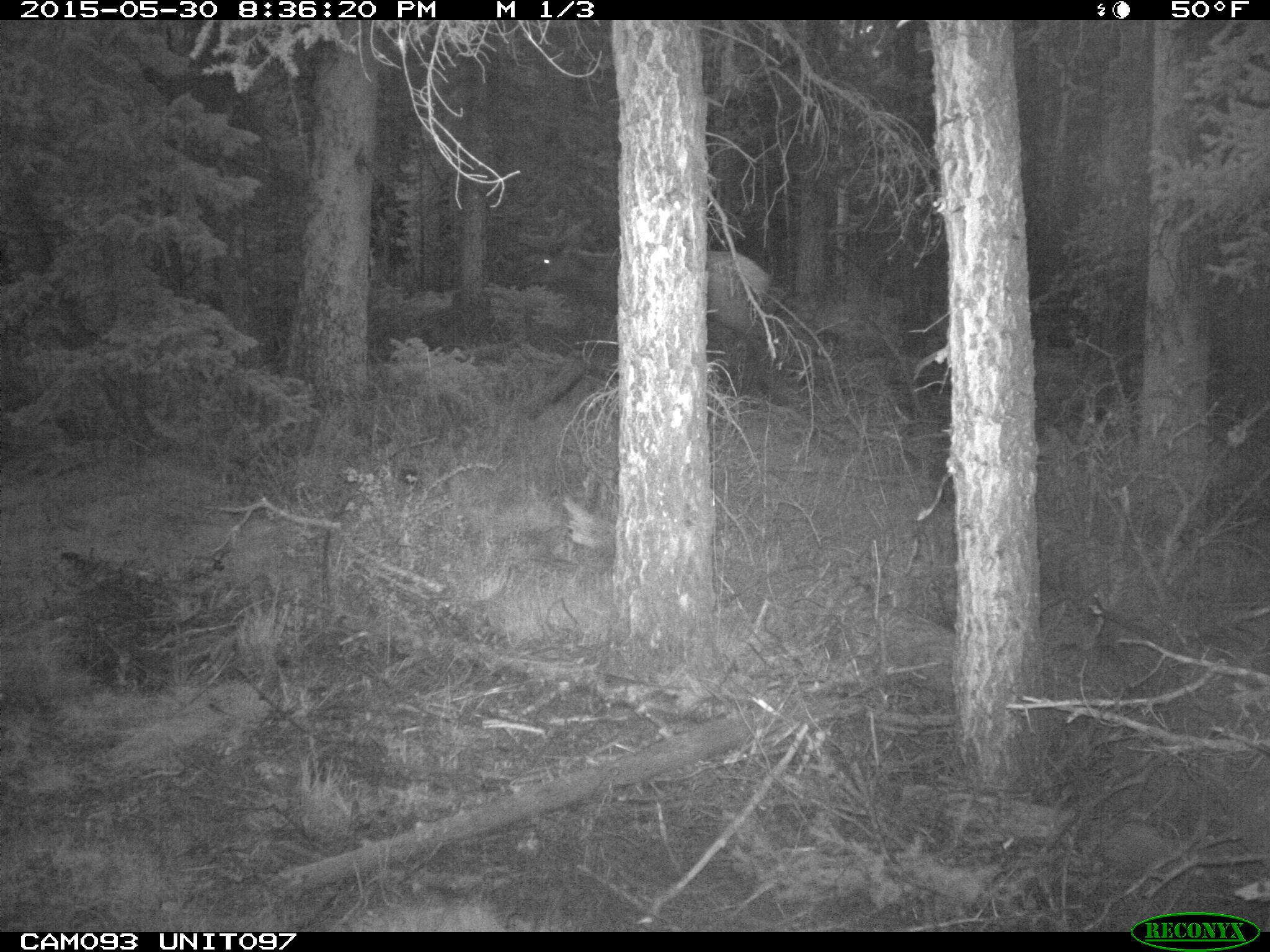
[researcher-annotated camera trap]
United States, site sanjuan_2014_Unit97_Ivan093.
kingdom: Animalia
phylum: Chordata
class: Mammalia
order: Artiodactyla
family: Cervidae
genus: Cervus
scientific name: Cervus elaphus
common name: red deer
Cervus elaphus (red deer).